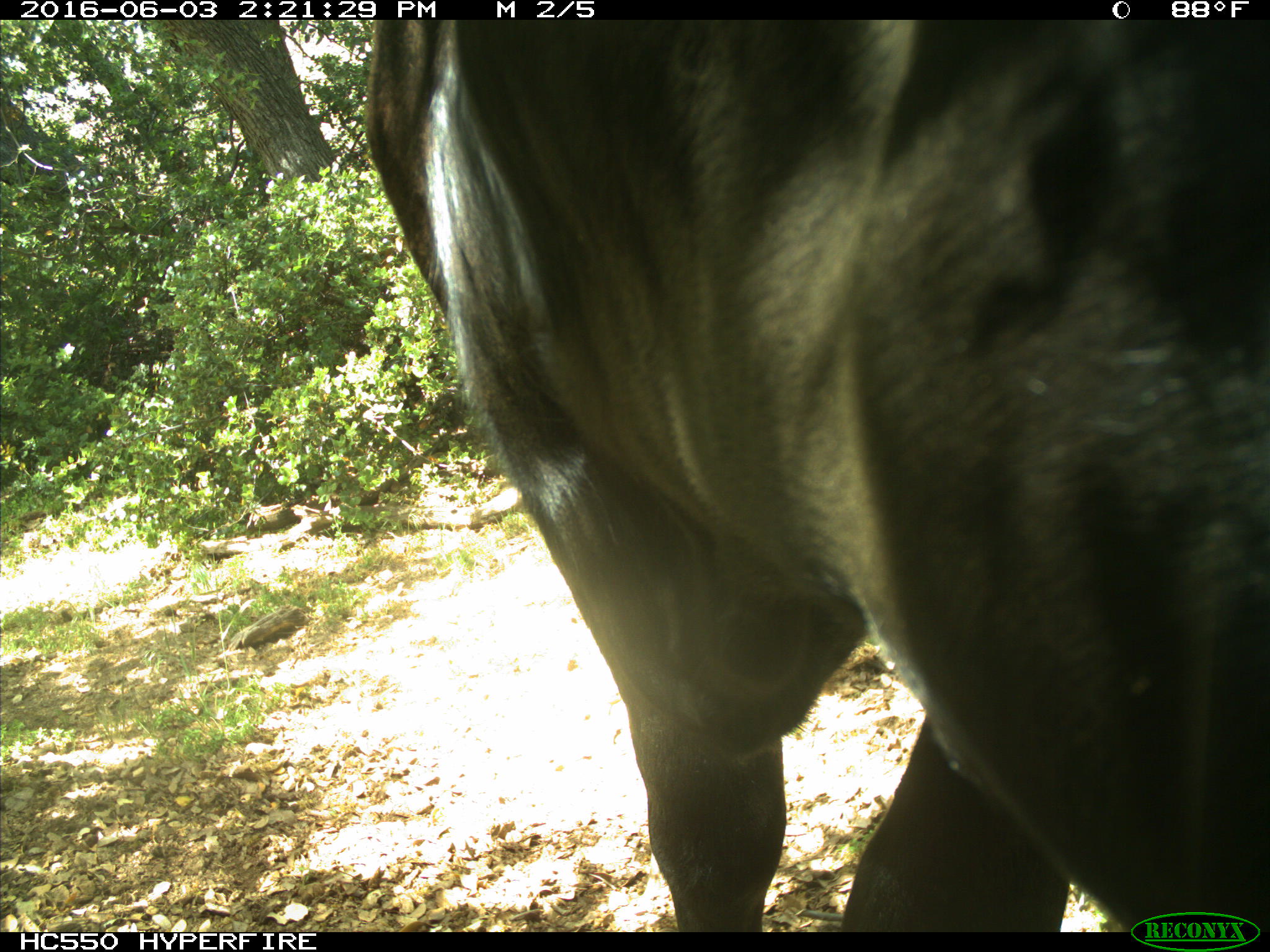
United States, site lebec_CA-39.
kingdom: Animalia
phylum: Chordata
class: Mammalia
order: Artiodactyla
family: Bovidae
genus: Bos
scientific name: Bos taurus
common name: domestic cow